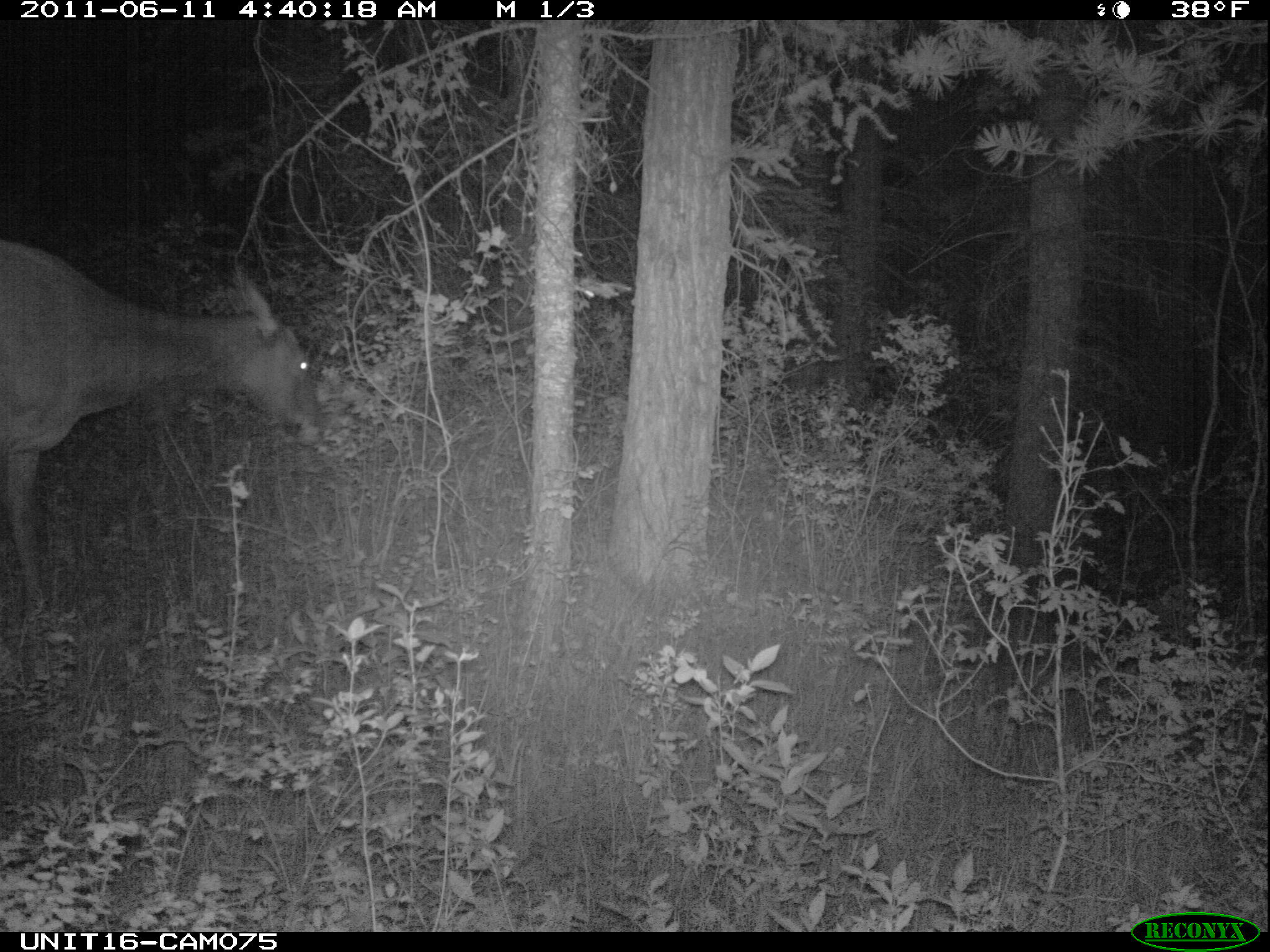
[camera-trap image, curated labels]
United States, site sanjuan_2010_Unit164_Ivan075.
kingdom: Animalia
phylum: Chordata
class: Mammalia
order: Artiodactyla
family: Cervidae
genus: Cervus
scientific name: Cervus elaphus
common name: red deer